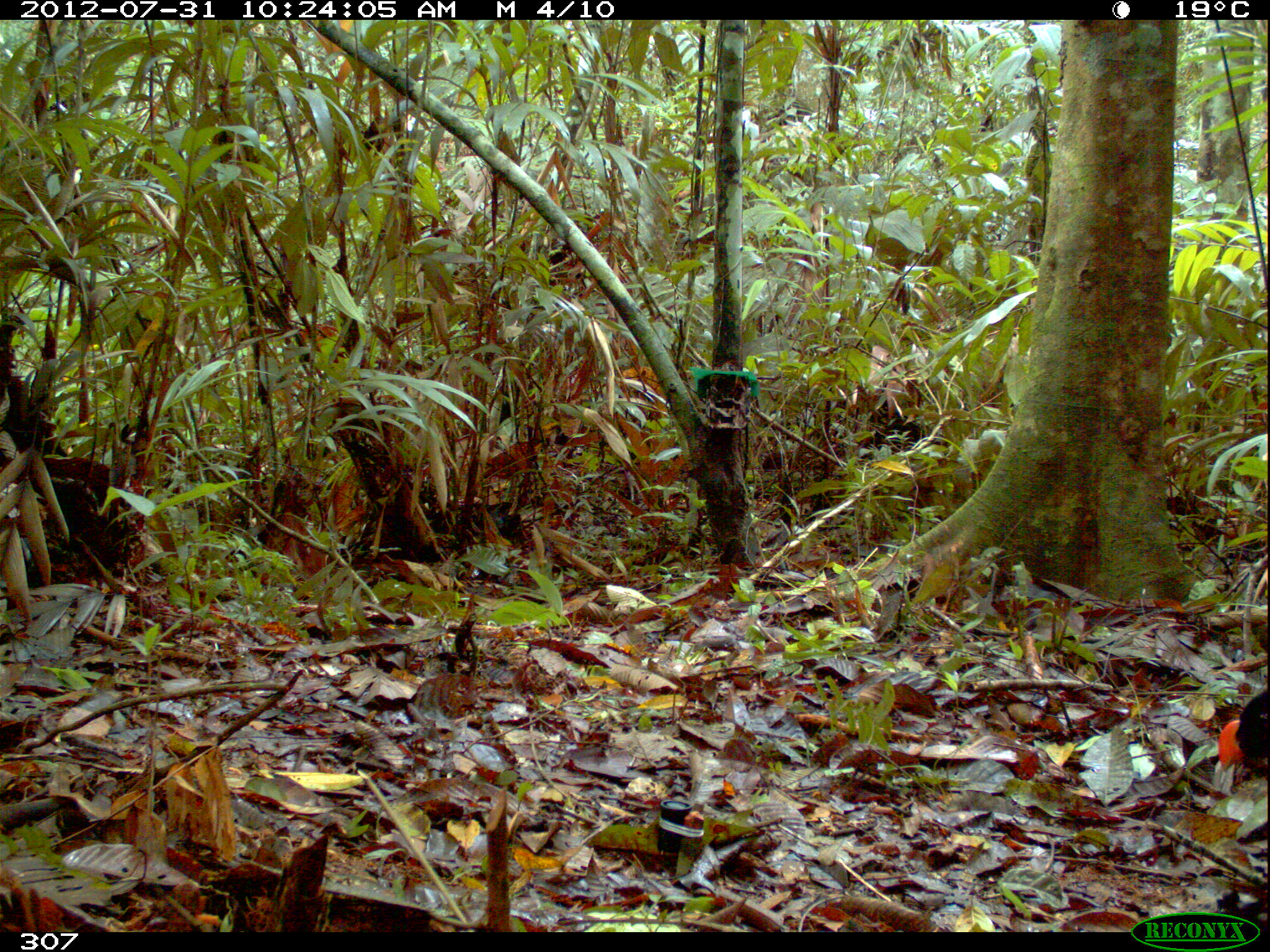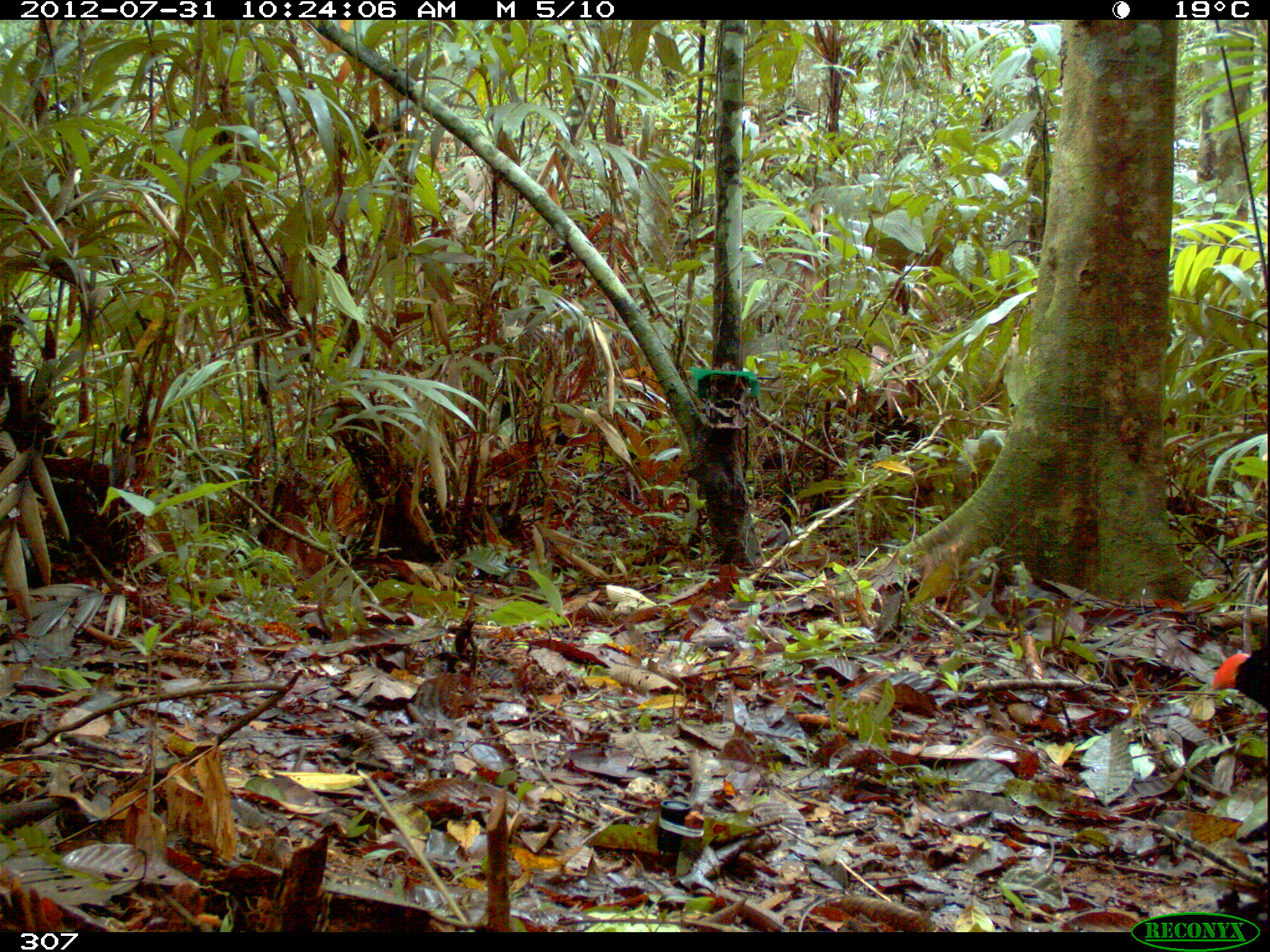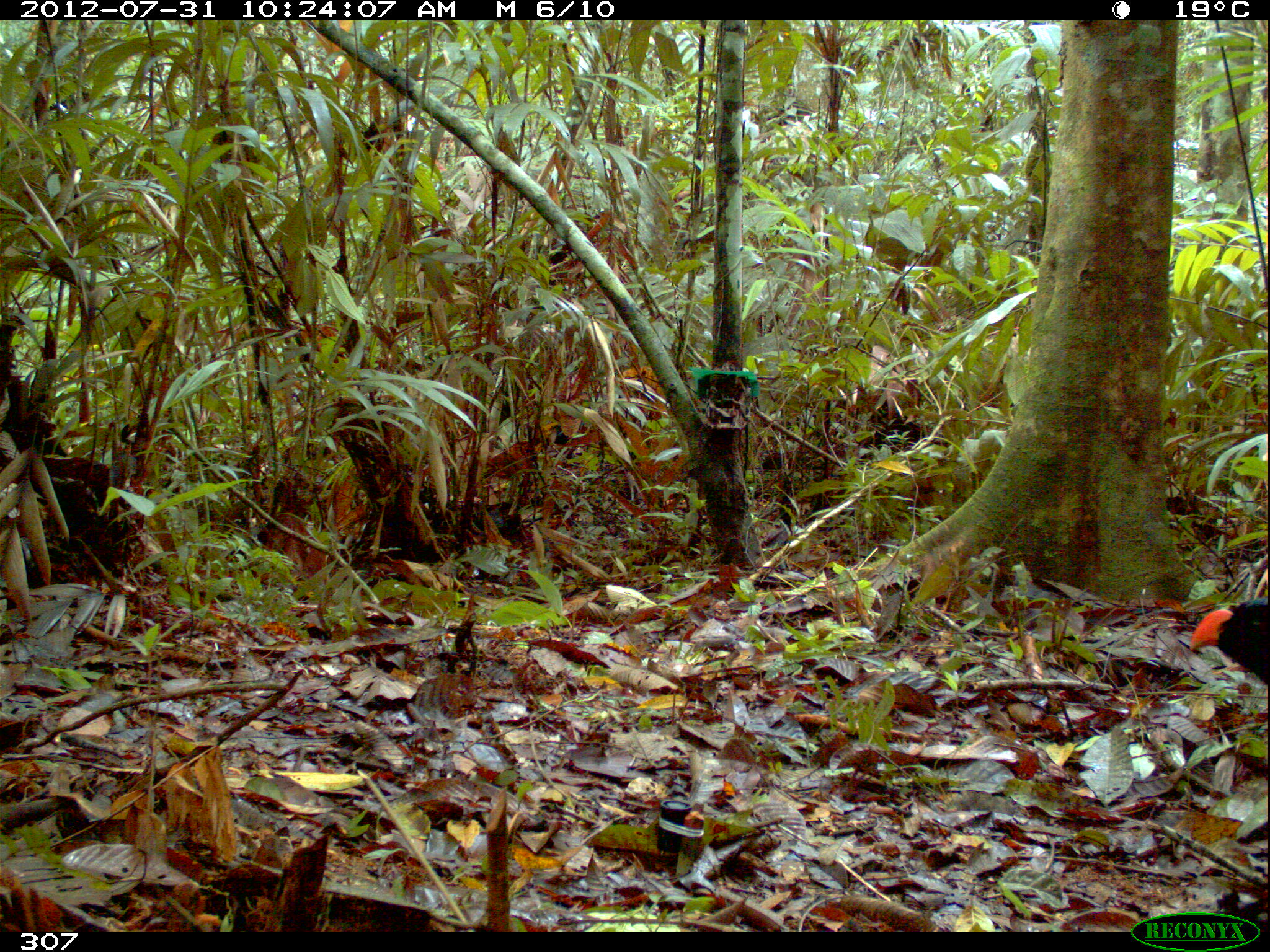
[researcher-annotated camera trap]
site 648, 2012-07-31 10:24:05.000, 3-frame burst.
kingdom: Animalia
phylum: Chordata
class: Aves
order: Galliformes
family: Cracidae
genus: Mitu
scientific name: Mitu tuberosum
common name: razor-billed curassow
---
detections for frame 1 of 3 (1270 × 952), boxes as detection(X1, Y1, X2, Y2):
mitu tuberosum: detection(1212, 689, 1270, 776)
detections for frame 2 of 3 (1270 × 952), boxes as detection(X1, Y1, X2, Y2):
mitu tuberosum: detection(1209, 638, 1268, 711)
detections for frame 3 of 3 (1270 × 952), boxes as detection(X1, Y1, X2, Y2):
mitu tuberosum: detection(1187, 599, 1270, 687)